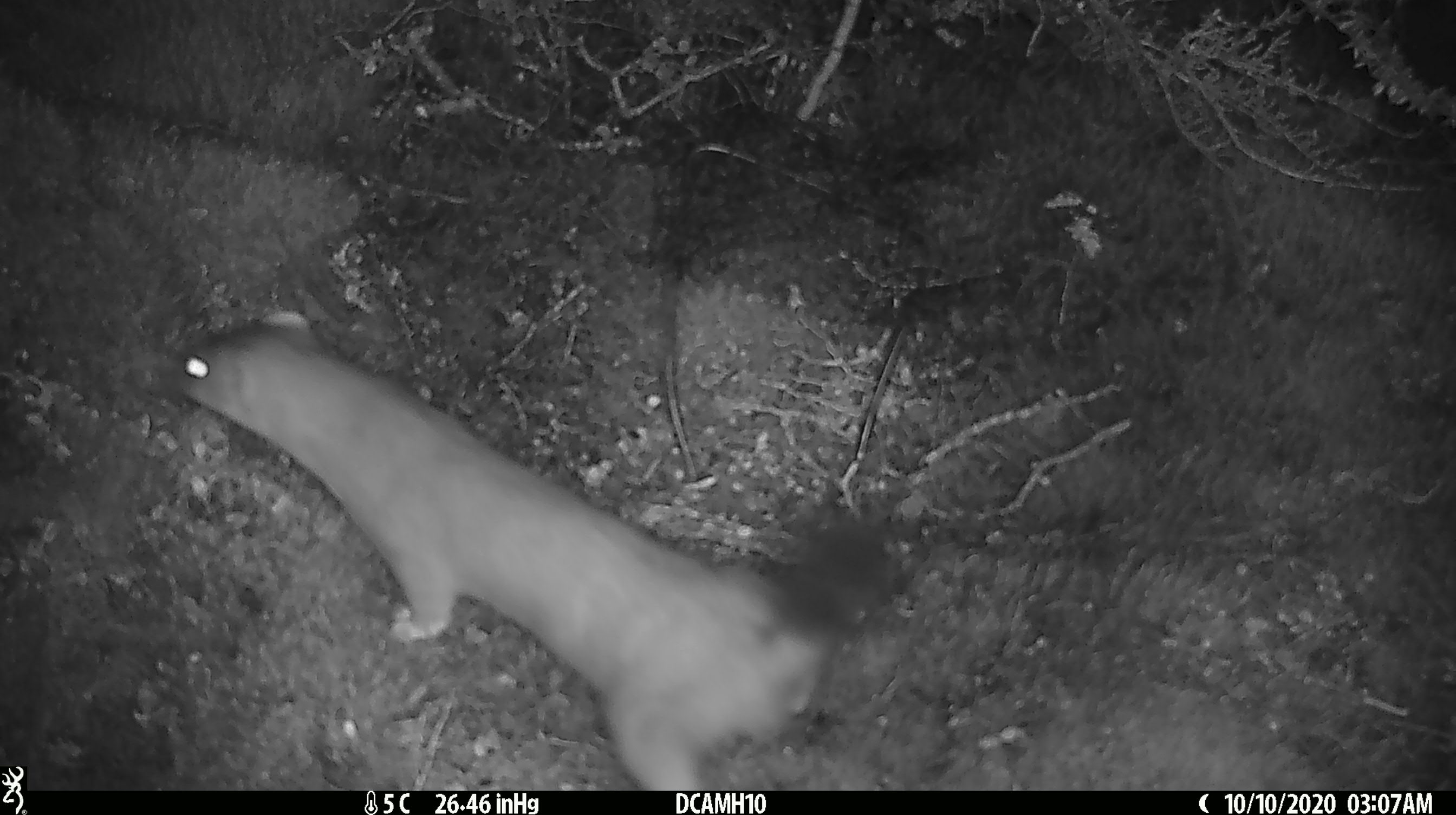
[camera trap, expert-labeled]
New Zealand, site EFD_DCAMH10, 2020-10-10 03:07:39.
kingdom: Animalia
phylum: Chordata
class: Mammalia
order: Carnivora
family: Mustelidae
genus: Mustela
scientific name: Mustela erminea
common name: stoat